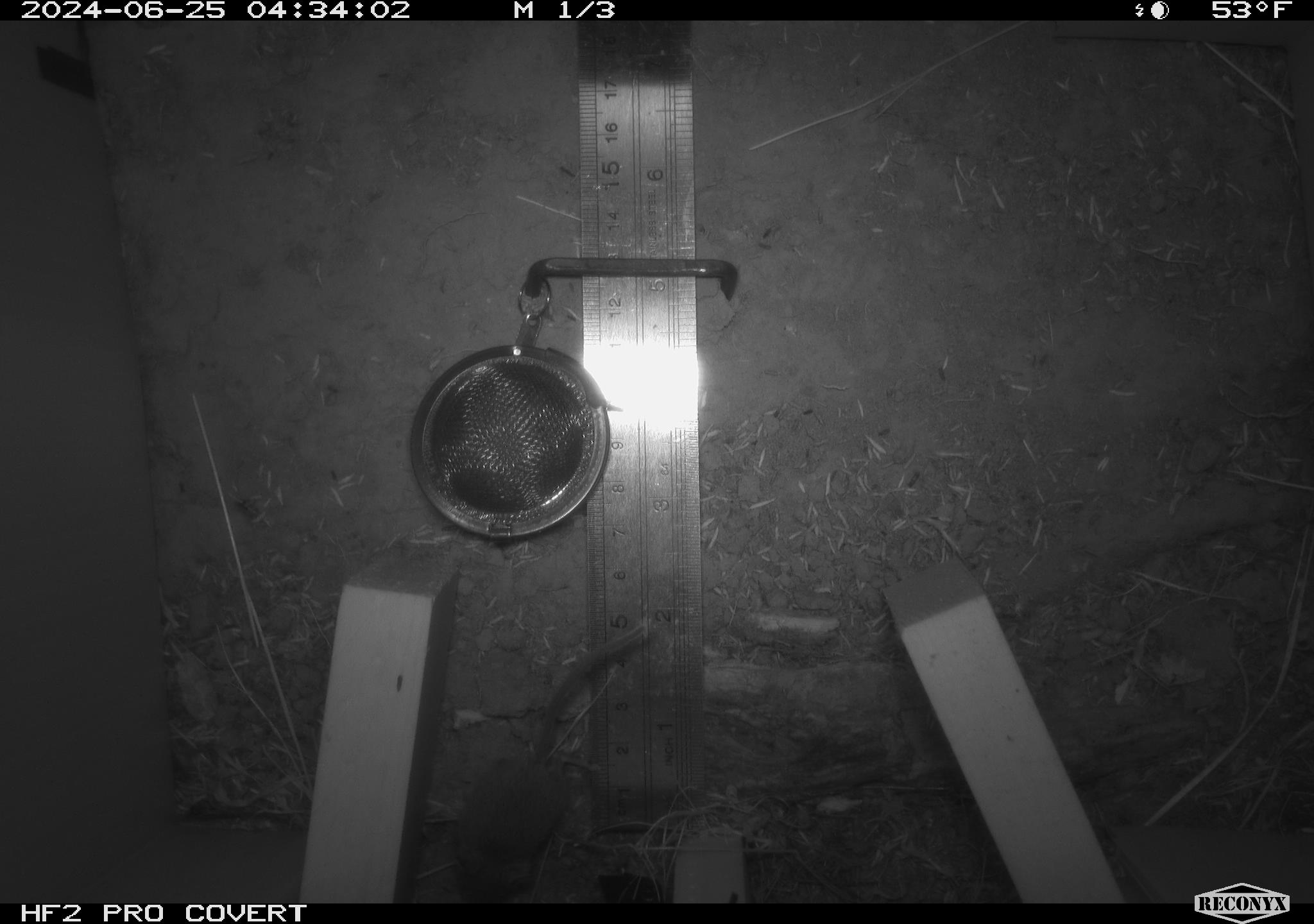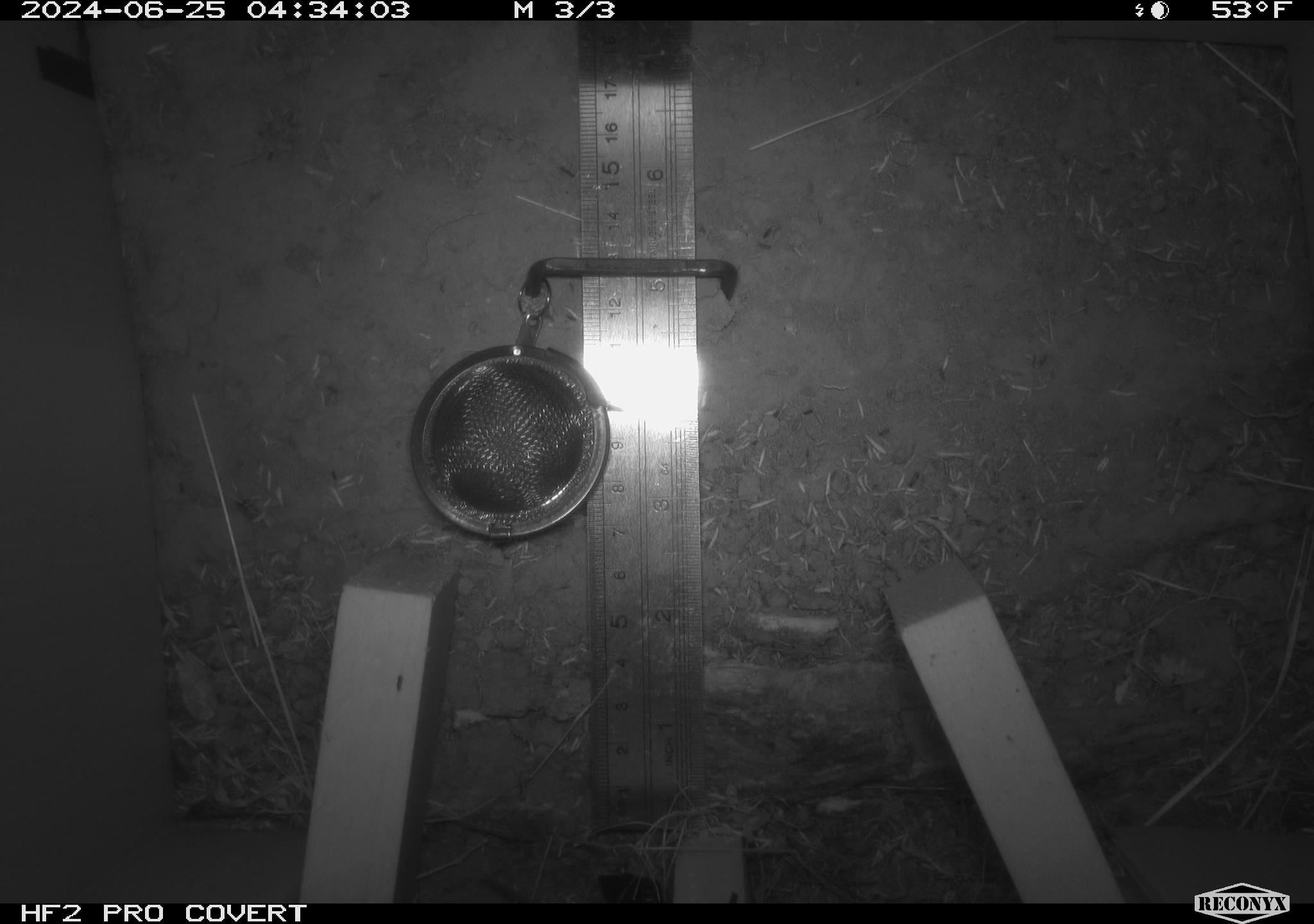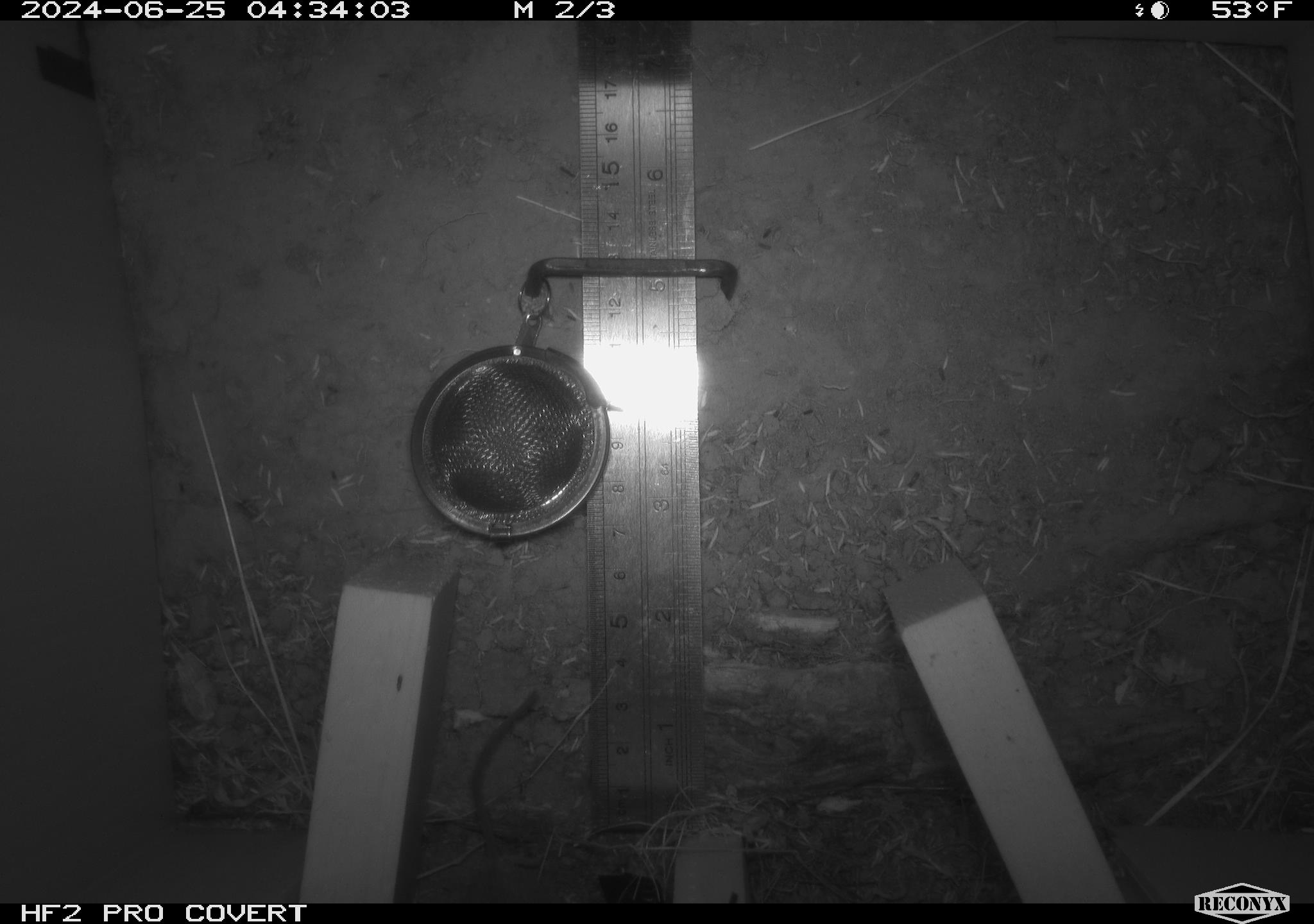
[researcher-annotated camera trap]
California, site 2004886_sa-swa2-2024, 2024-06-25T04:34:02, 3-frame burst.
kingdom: Animalia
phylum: Chordata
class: Mammalia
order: Rodentia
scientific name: Rodentia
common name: mouse species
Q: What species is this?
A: Mouse species (Rodentia).